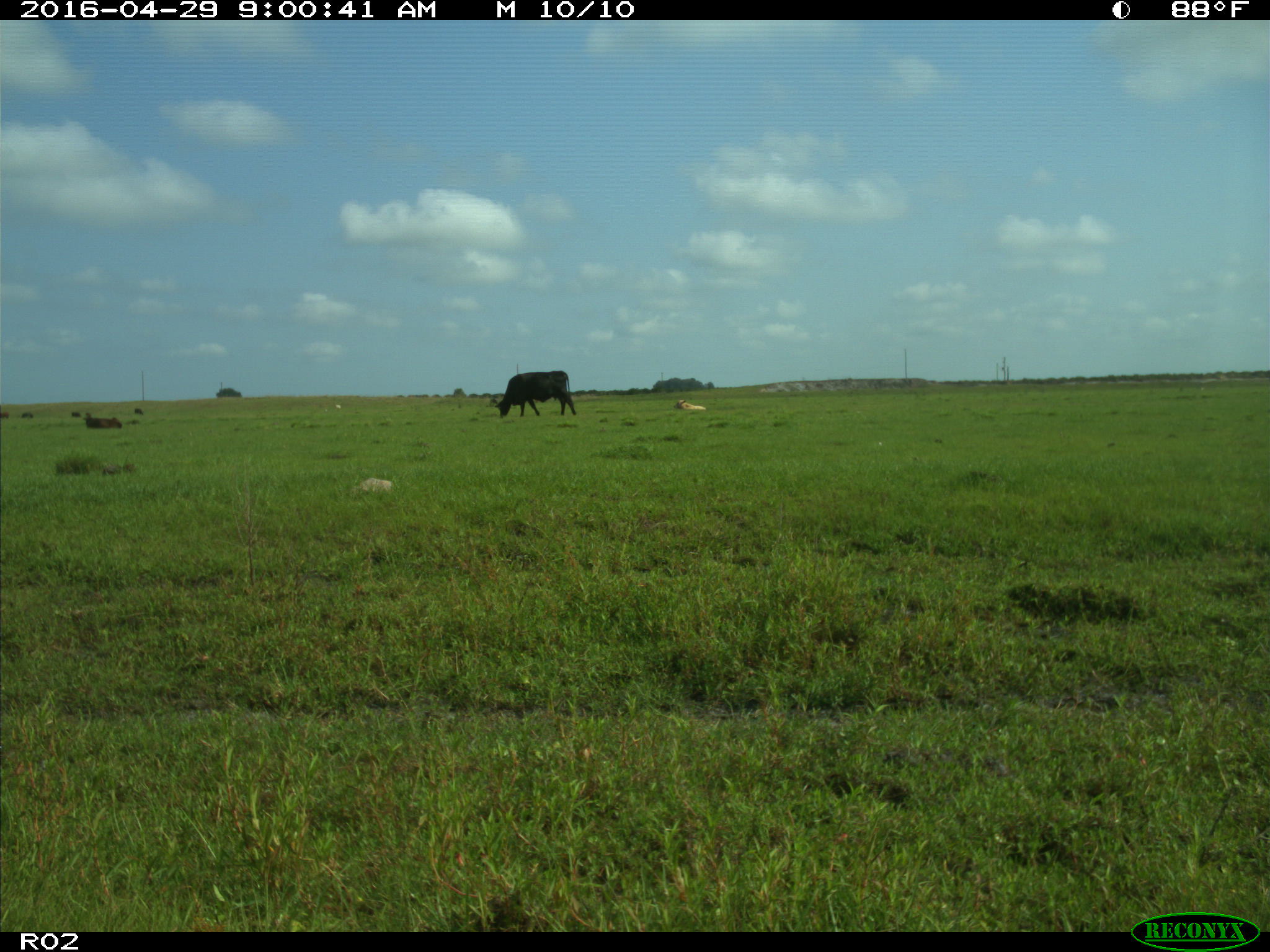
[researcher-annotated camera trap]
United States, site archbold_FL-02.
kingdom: Animalia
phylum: Chordata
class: Mammalia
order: Artiodactyla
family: Bovidae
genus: Bos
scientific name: Bos taurus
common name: domestic cow